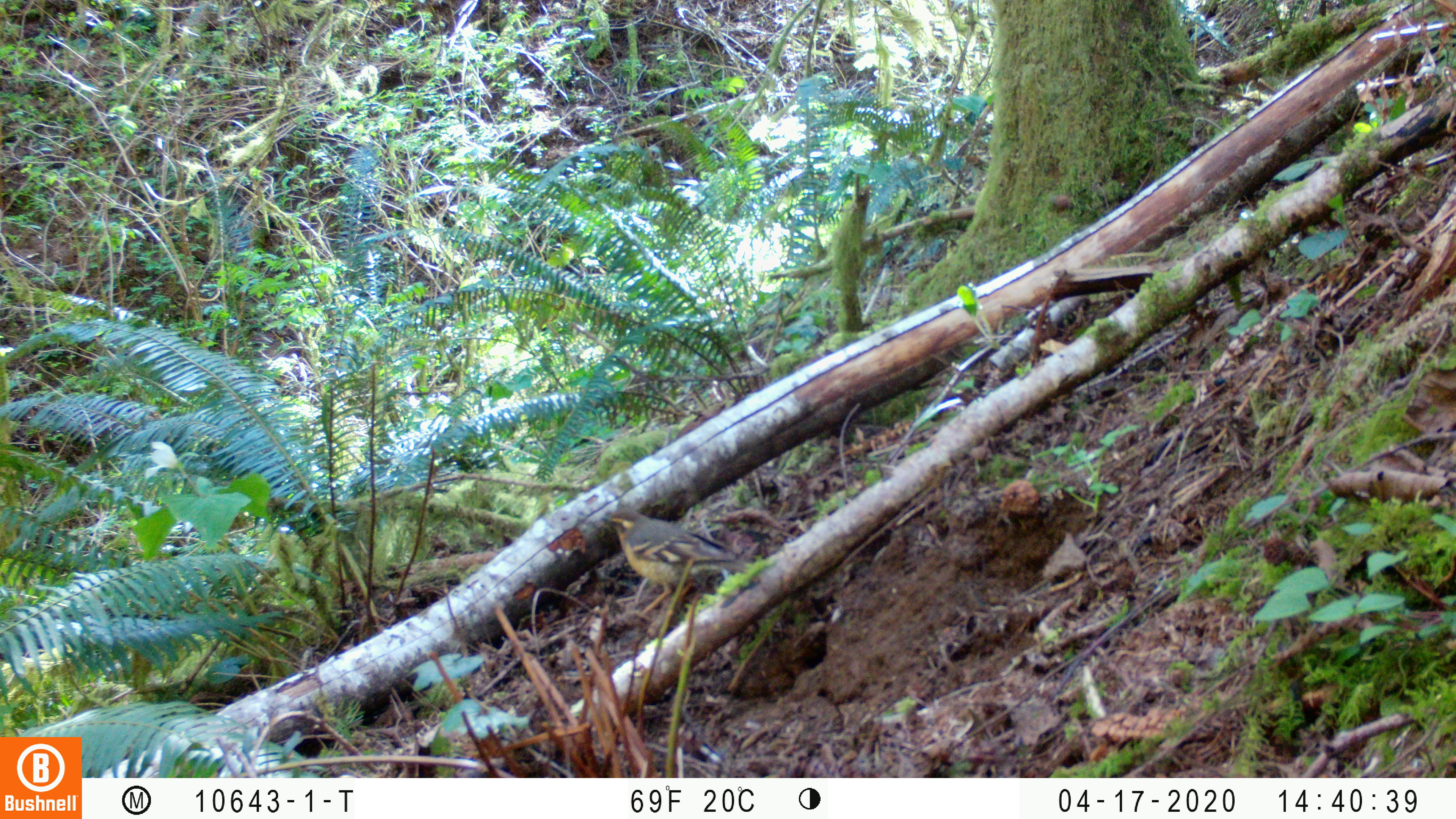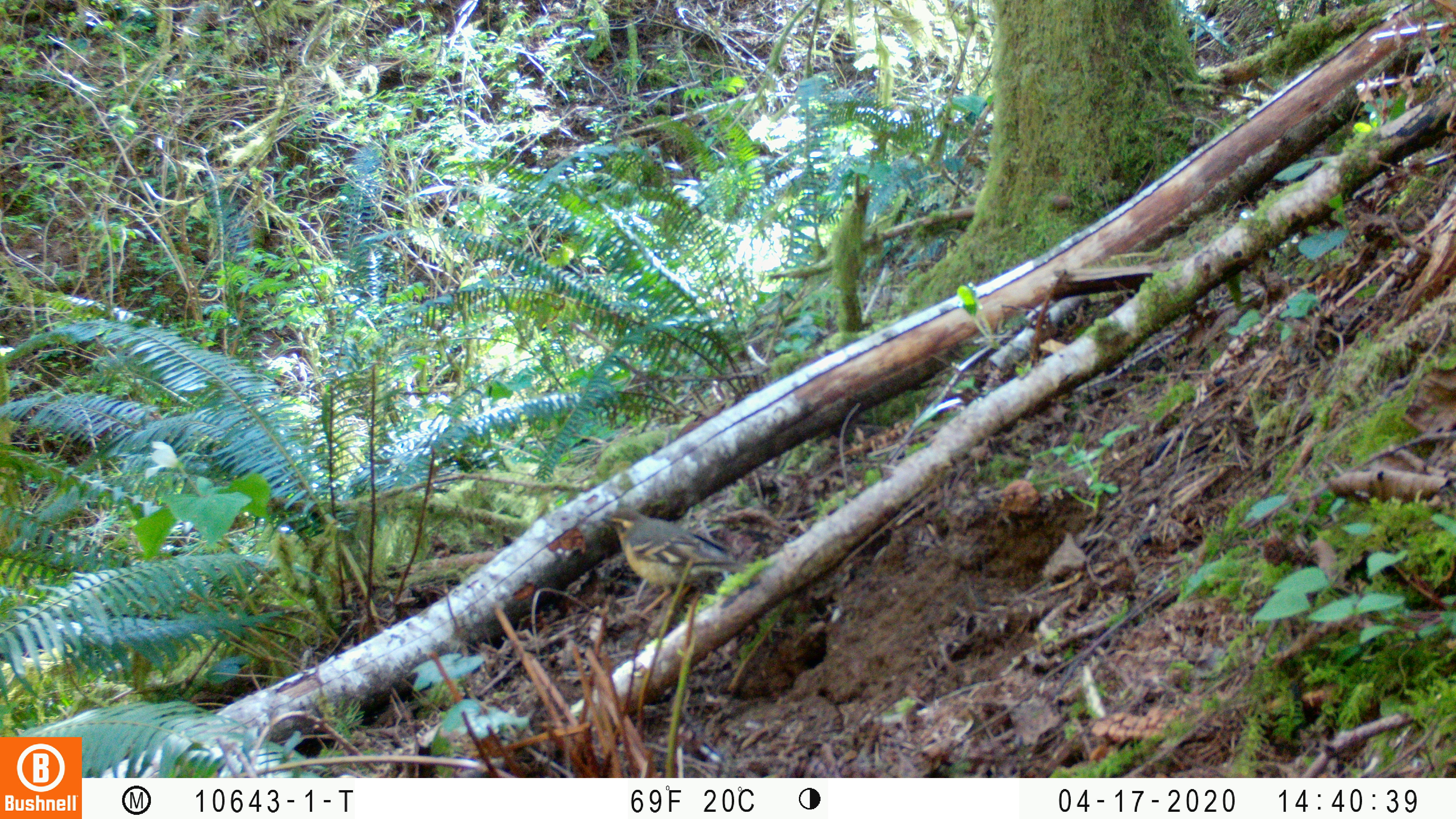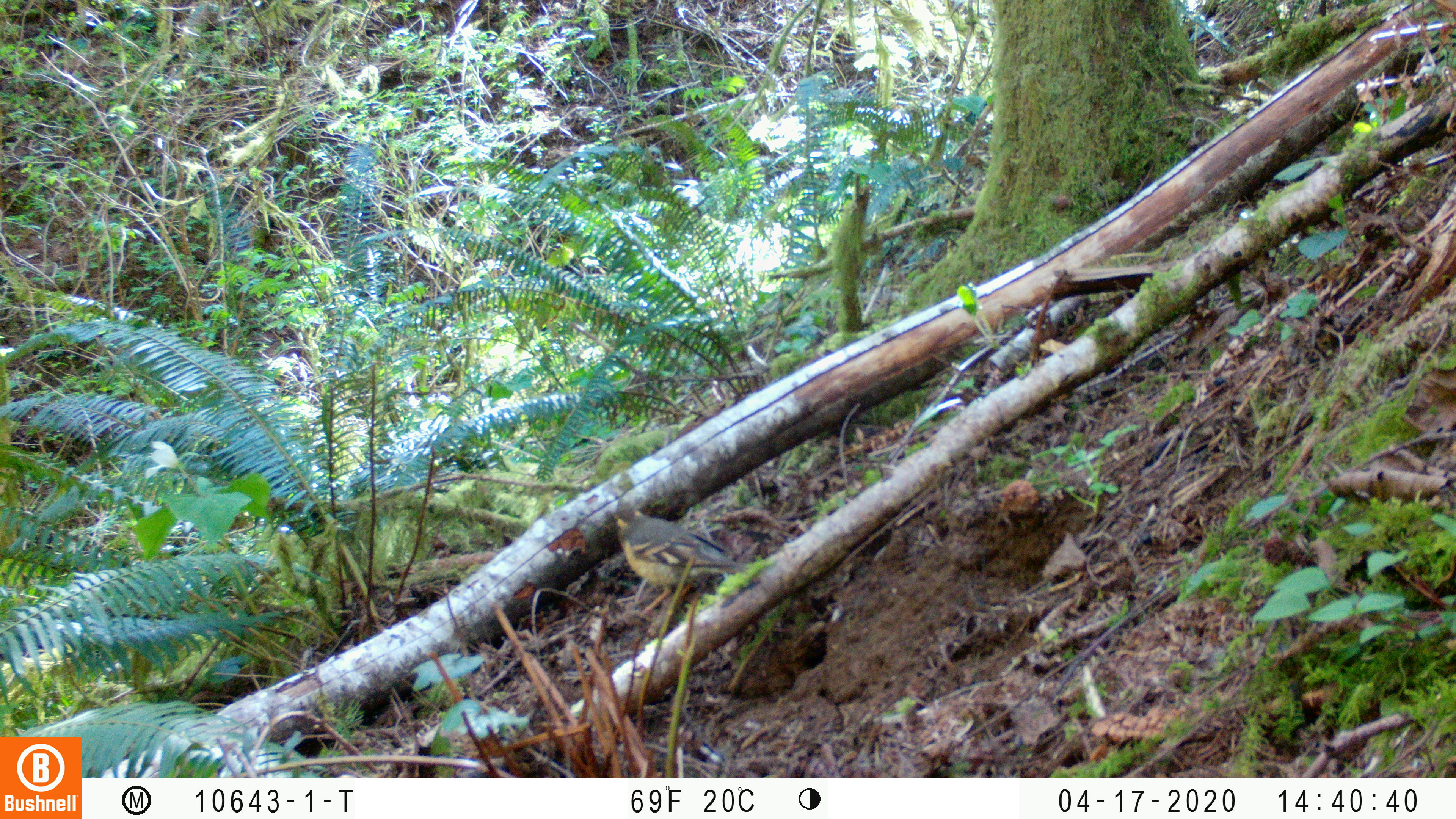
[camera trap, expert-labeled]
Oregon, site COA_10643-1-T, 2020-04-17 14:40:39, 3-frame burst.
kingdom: Animalia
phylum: Chordata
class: Aves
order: Passeriformes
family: Turdidae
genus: Ixoreus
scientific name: Ixoreus naevius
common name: varied thrush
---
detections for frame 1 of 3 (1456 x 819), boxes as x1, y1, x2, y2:
varied thrush: 599, 504, 748, 612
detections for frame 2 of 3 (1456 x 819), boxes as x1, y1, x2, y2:
varied thrush: 598, 506, 750, 614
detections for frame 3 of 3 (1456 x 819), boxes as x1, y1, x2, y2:
varied thrush: 609, 499, 744, 615